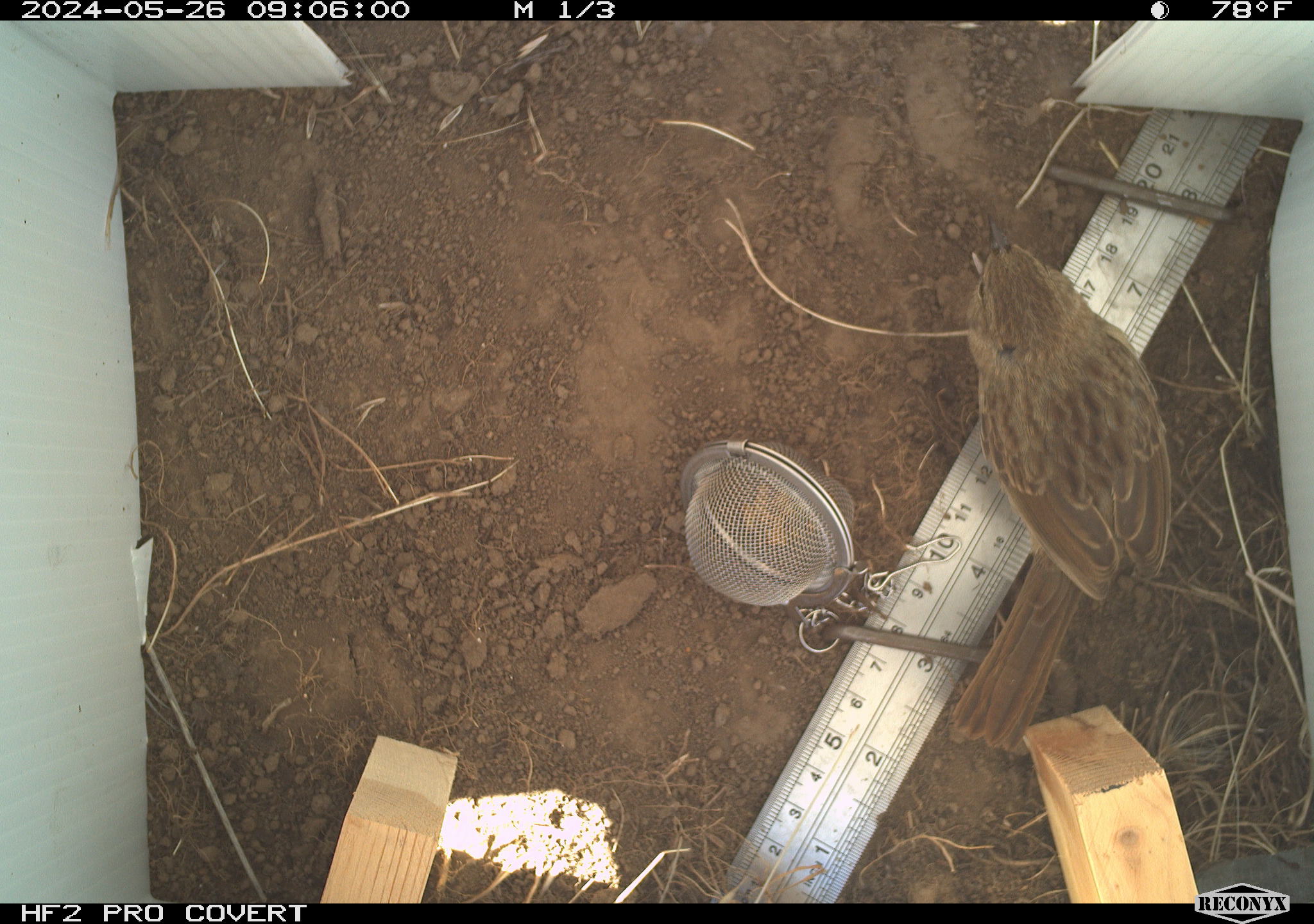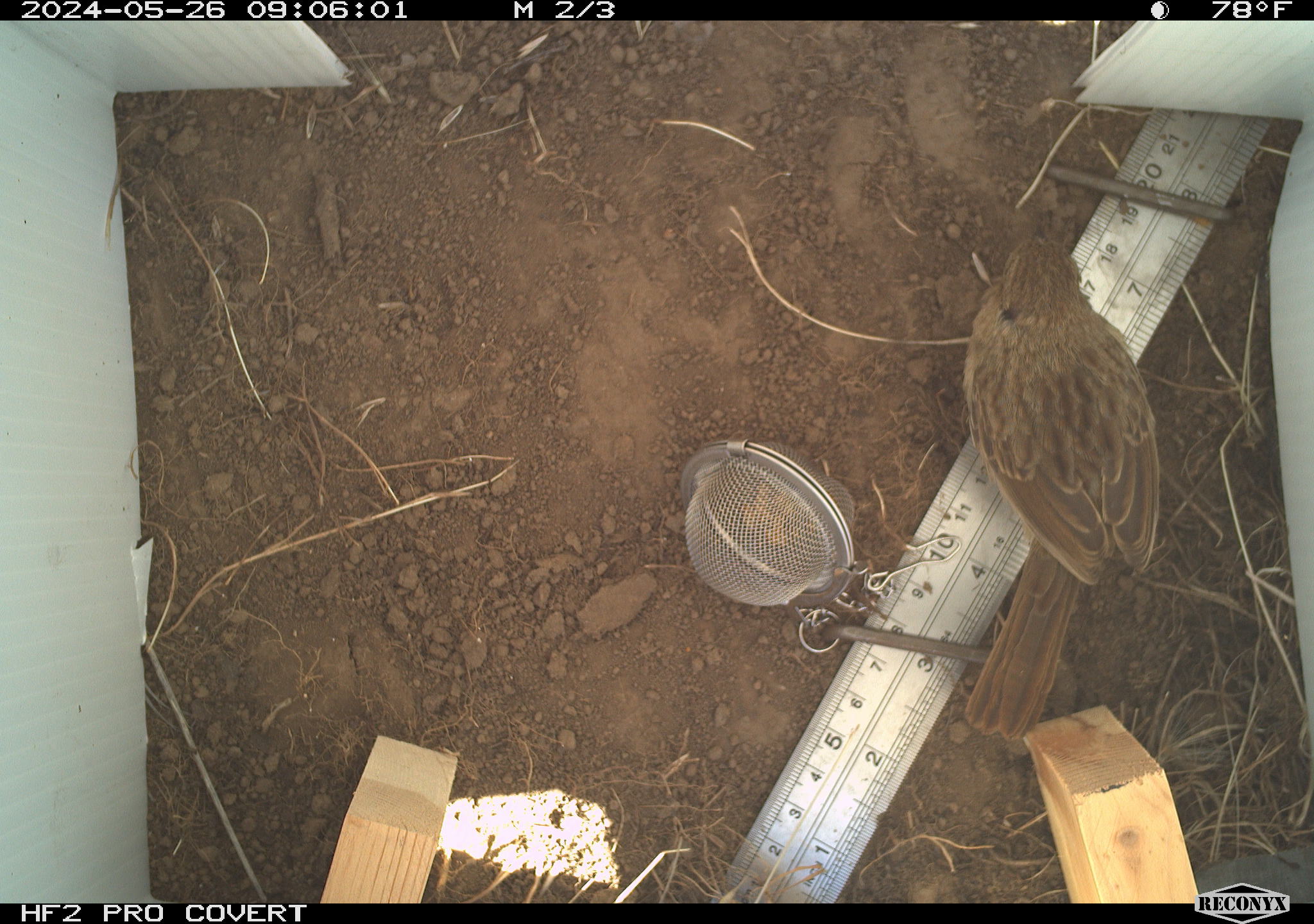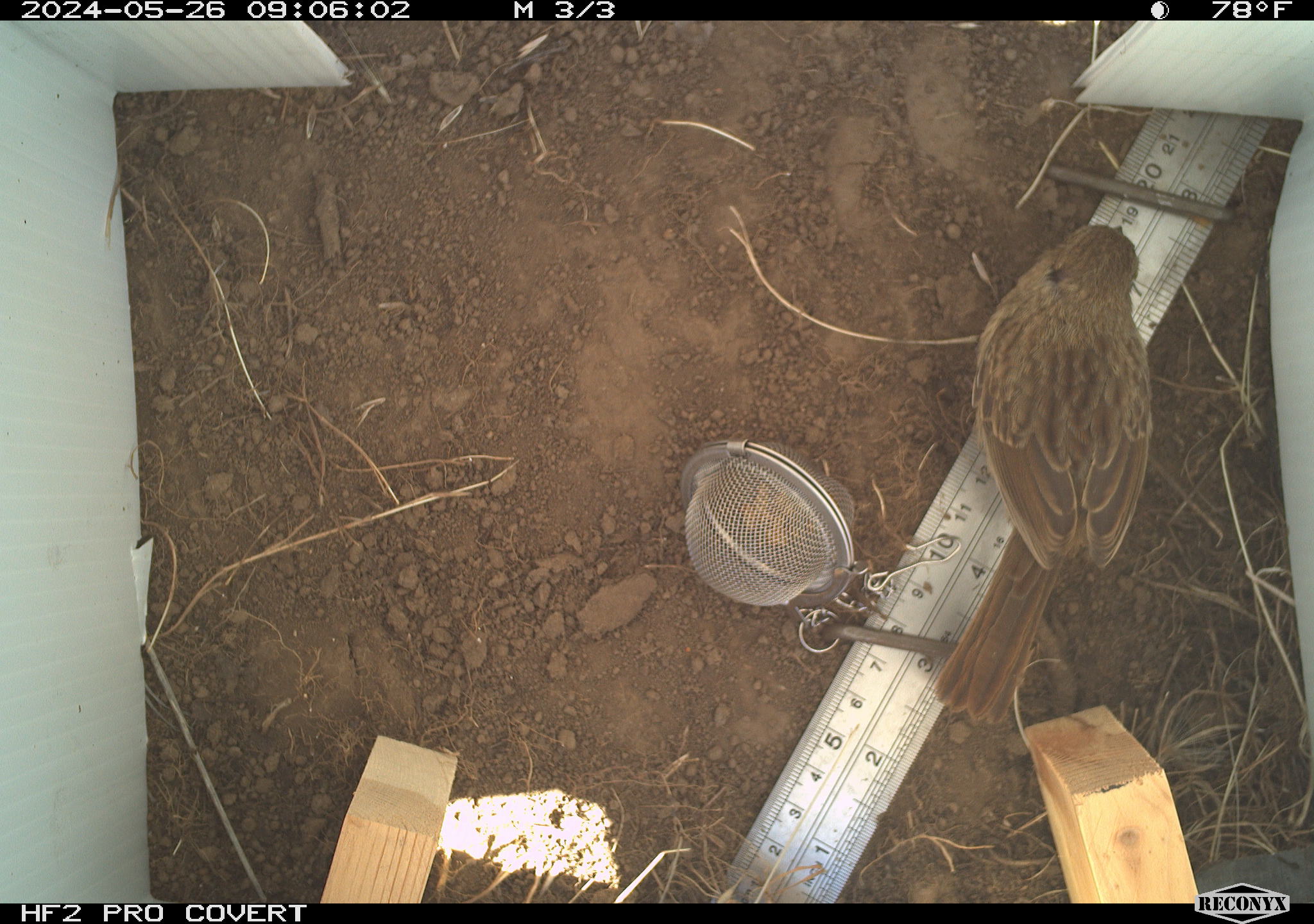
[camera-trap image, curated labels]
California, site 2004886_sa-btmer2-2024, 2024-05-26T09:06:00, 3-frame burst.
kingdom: Animalia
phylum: Chordata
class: Aves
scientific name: Aves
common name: bird